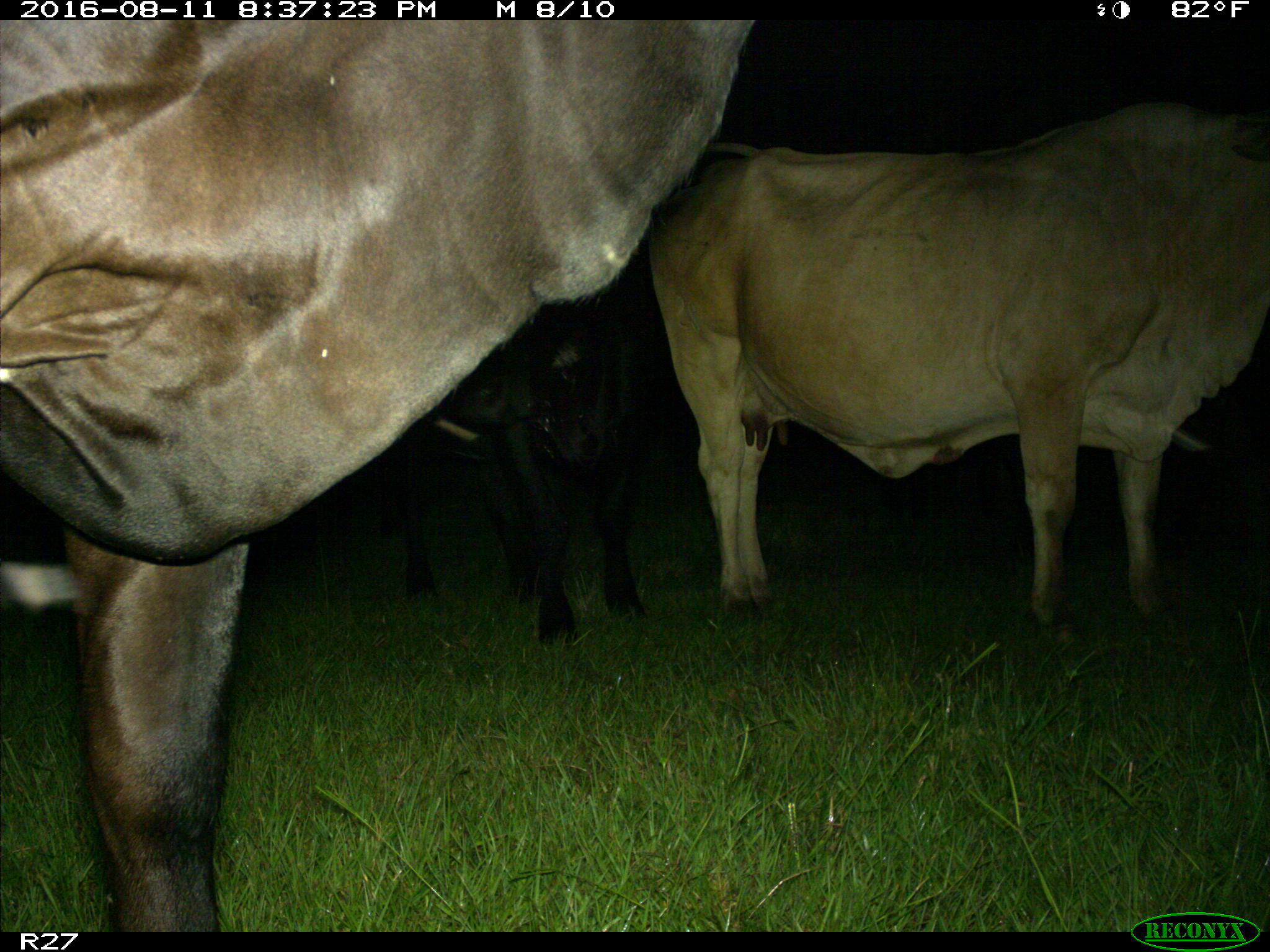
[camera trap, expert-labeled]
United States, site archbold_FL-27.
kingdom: Animalia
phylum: Chordata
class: Mammalia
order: Artiodactyla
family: Bovidae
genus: Bos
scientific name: Bos taurus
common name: domestic cow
Bos taurus (domestic cow).